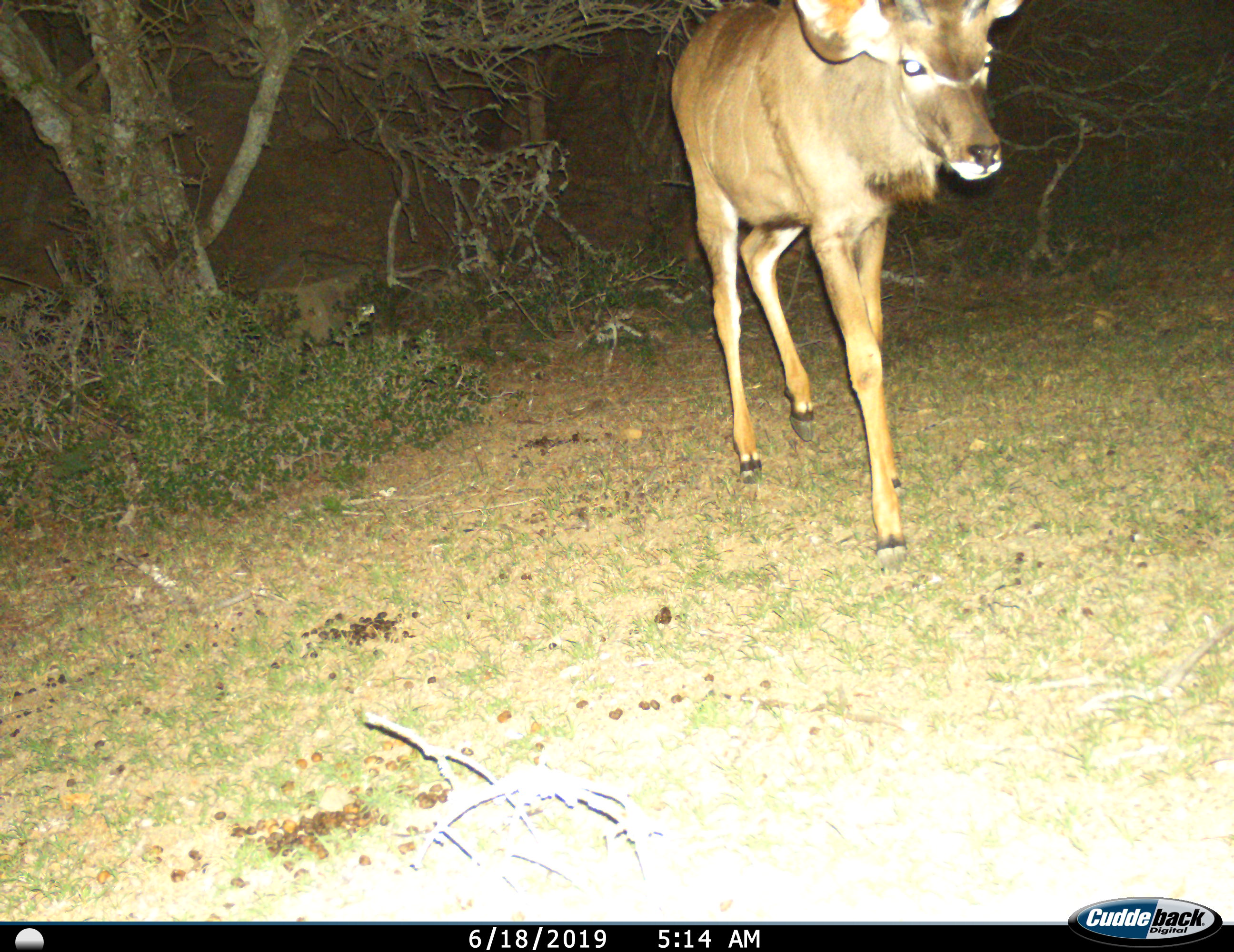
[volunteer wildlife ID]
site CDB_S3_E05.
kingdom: Animalia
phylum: Chordata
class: Mammalia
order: Artiodactyla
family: Bovidae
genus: Tragelaphus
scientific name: Tragelaphus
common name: kudu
Kudu (Tragelaphus), count 1. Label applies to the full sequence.